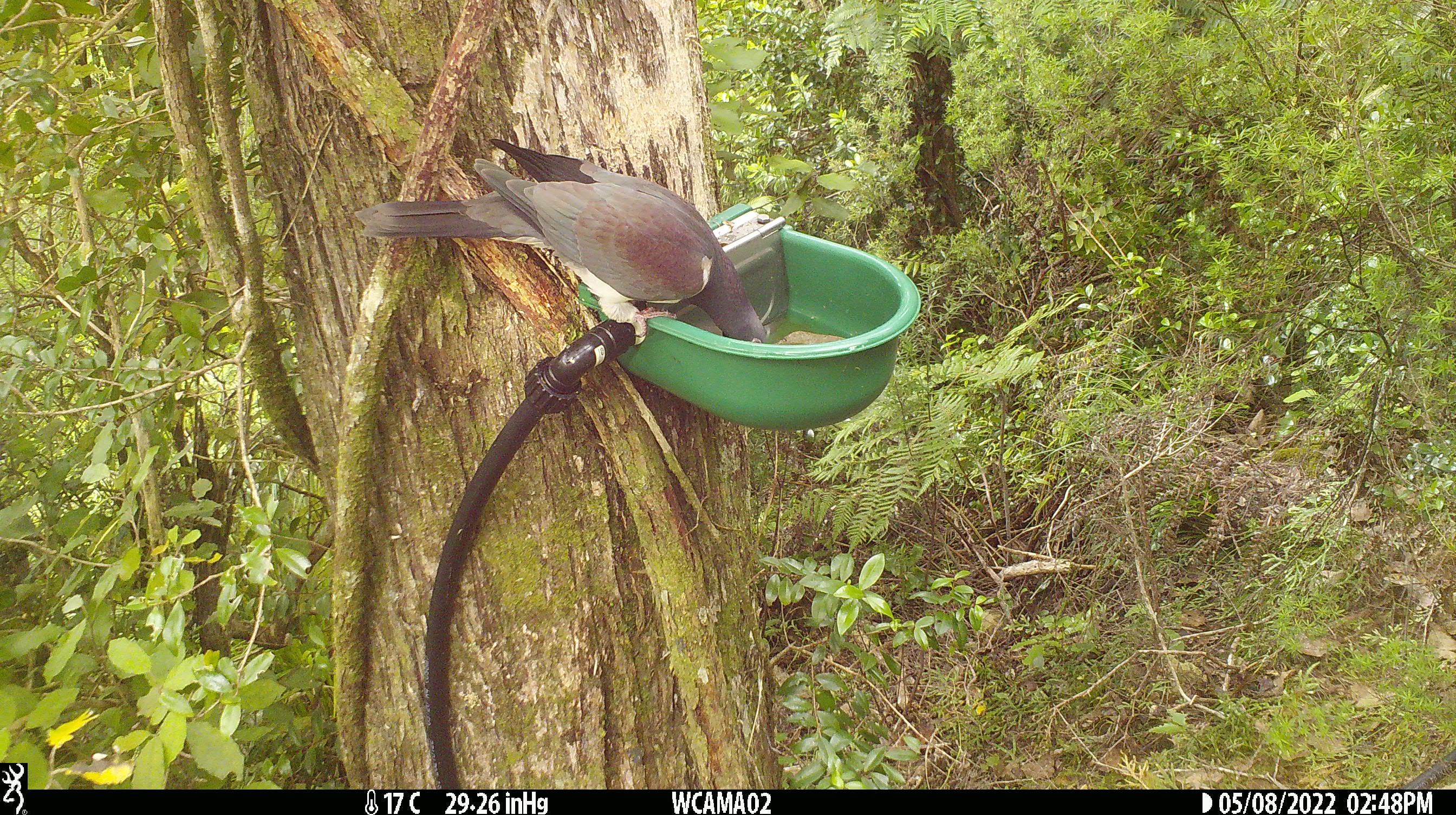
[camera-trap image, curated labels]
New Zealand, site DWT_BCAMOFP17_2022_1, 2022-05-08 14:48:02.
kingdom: Animalia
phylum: Chordata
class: Aves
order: Columbiformes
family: Columbidae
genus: Hemiphaga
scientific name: Hemiphaga novaeseelandiae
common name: new zealand pigeon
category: kereru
Kereru (new zealand pigeon) (Hemiphaga novaeseelandiae).